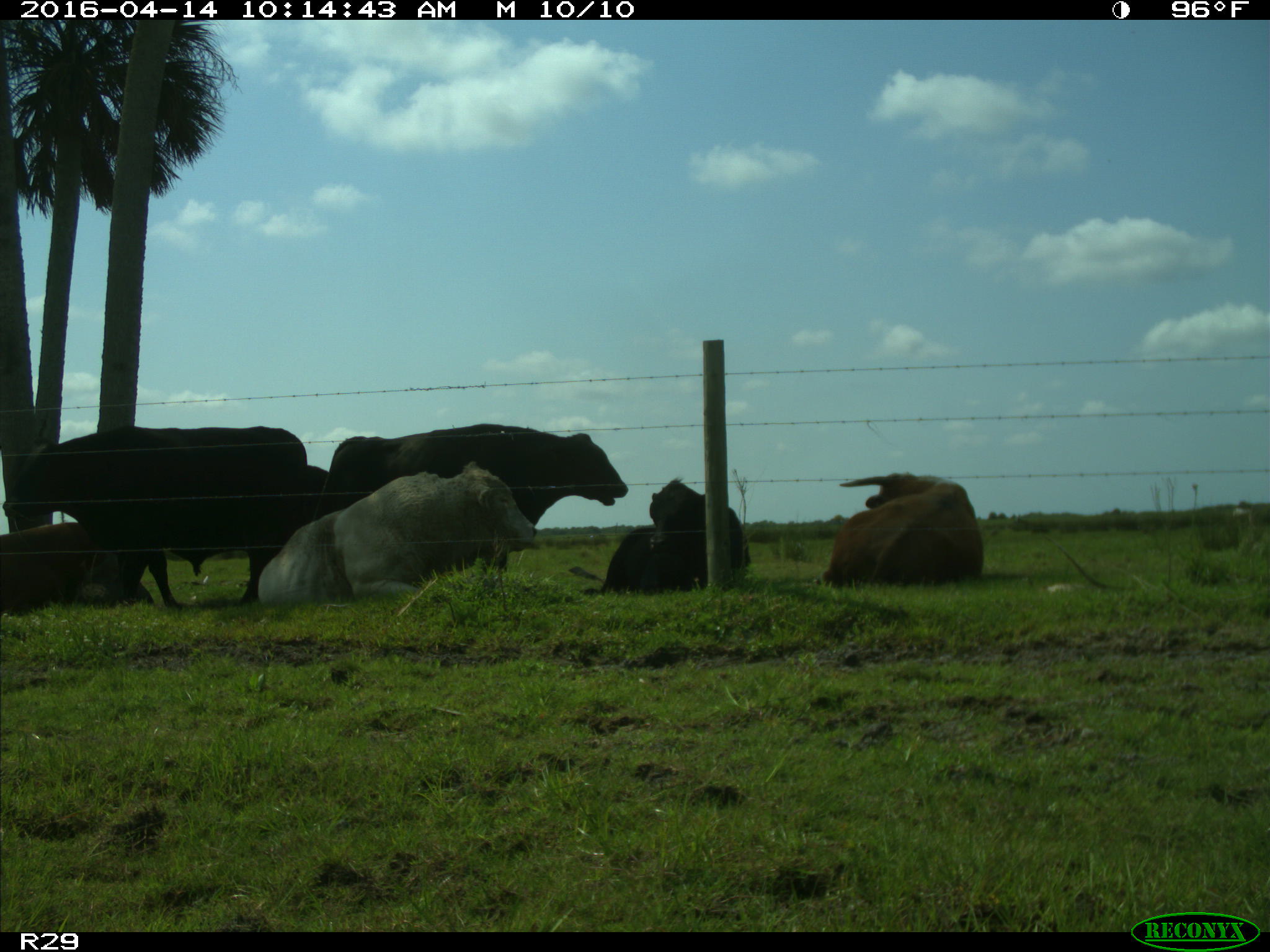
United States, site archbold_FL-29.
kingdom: Animalia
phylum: Chordata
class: Mammalia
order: Artiodactyla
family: Bovidae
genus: Bos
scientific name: Bos taurus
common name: domestic cow